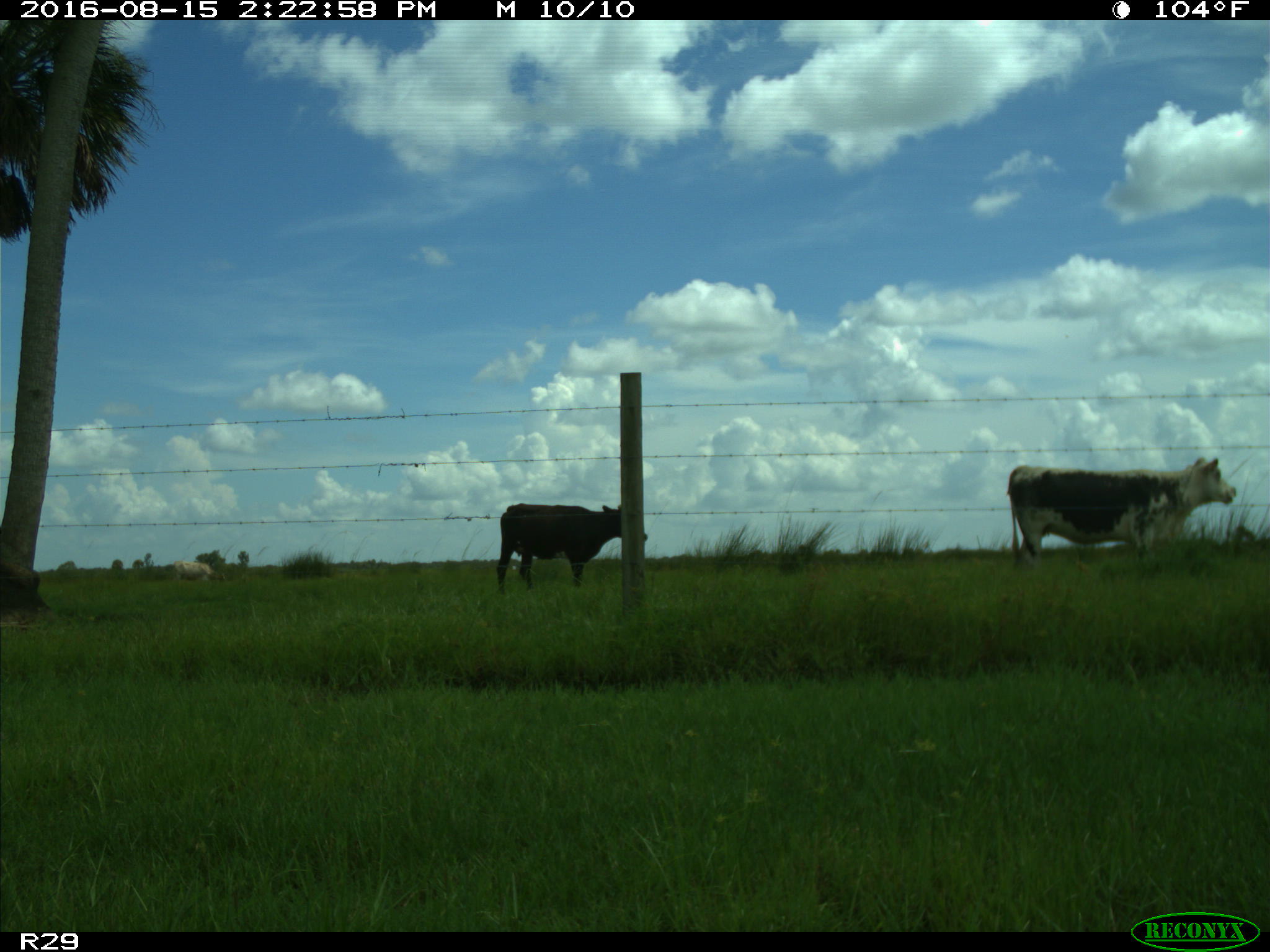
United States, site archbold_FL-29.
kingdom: Animalia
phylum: Chordata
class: Mammalia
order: Artiodactyla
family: Bovidae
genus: Bos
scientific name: Bos taurus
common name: domestic cow